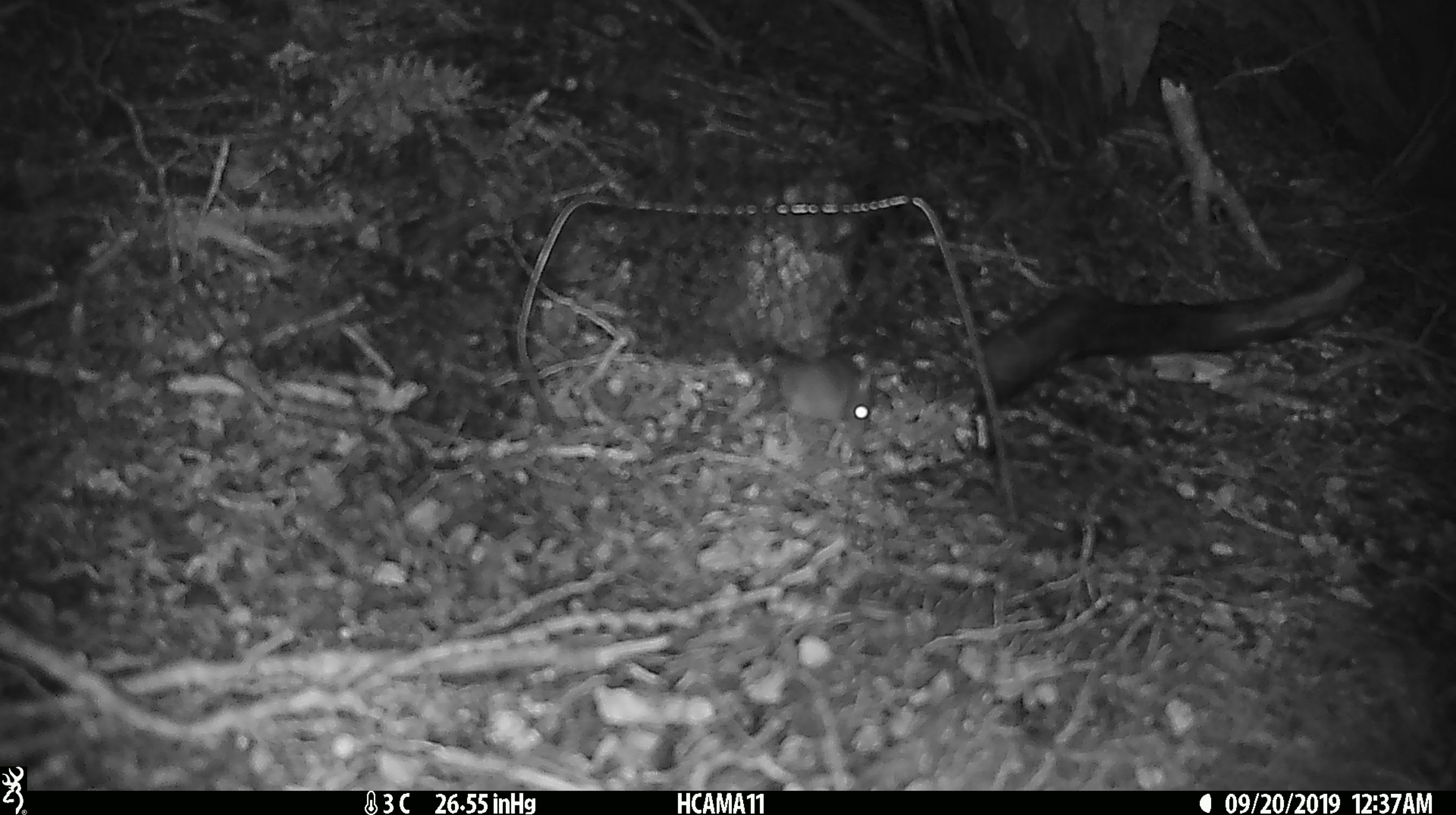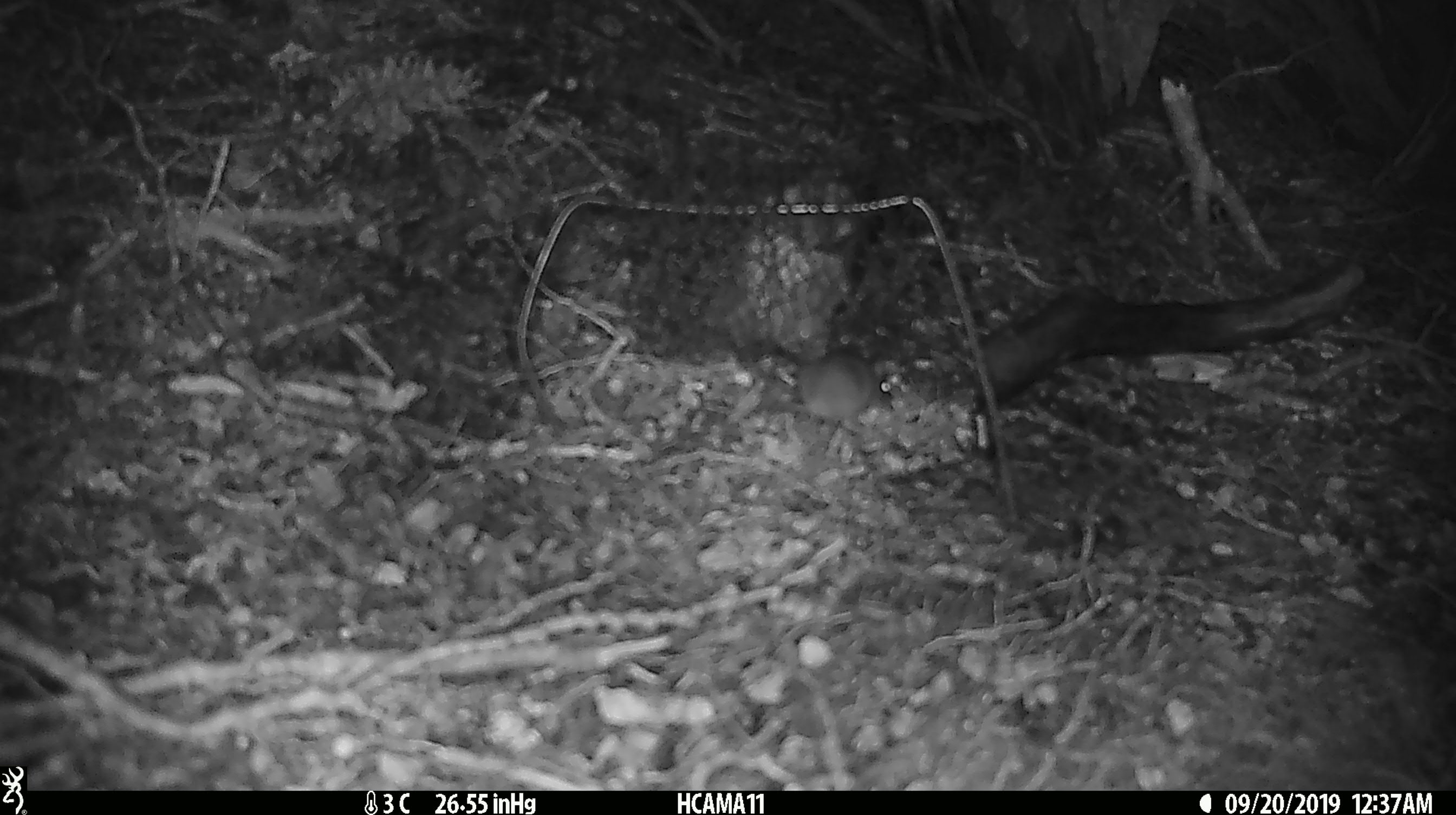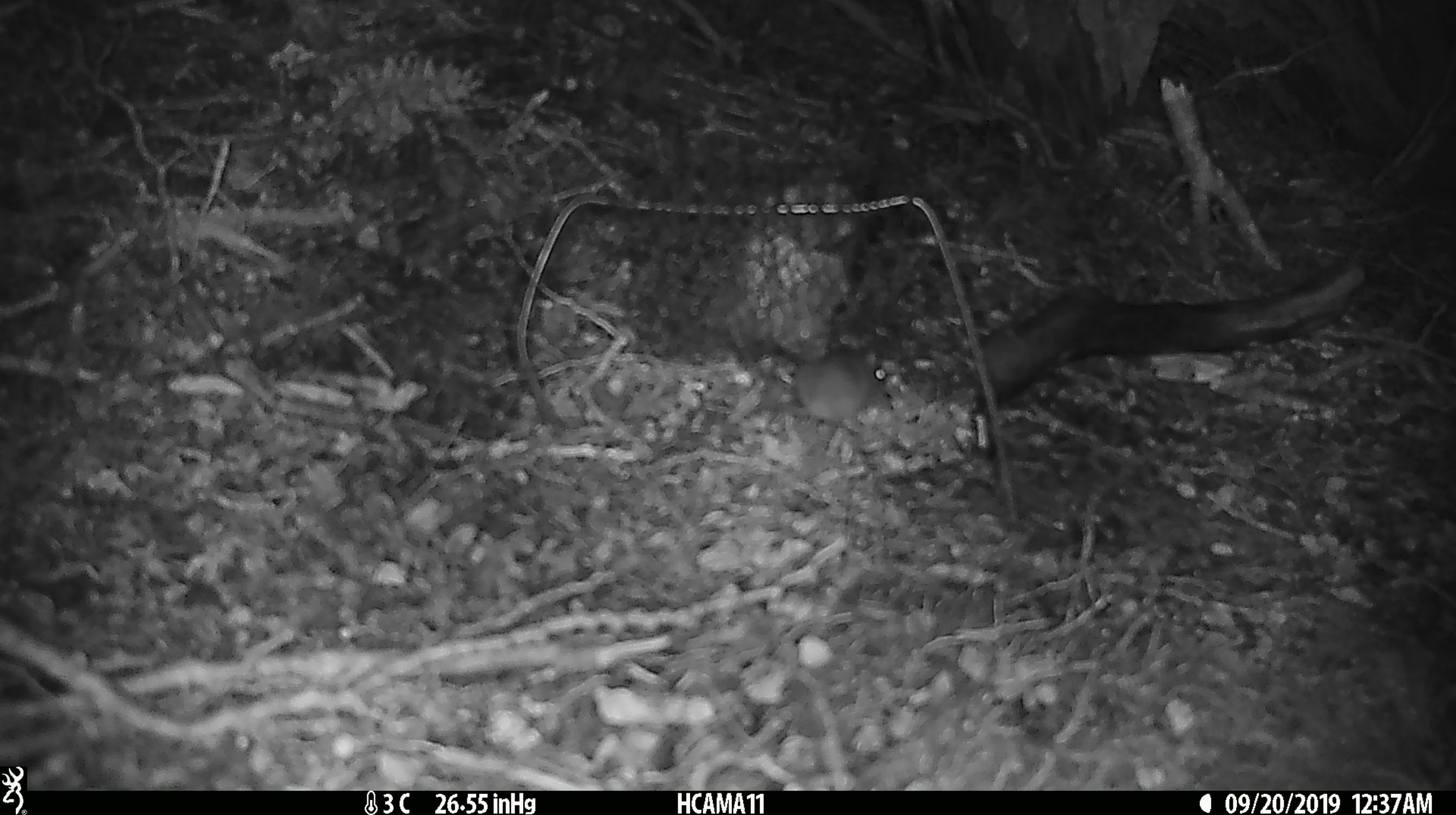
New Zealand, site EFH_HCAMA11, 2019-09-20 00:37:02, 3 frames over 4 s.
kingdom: Animalia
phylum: Chordata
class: Mammalia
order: Rodentia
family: Muridae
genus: Mus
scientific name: Mus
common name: mouse